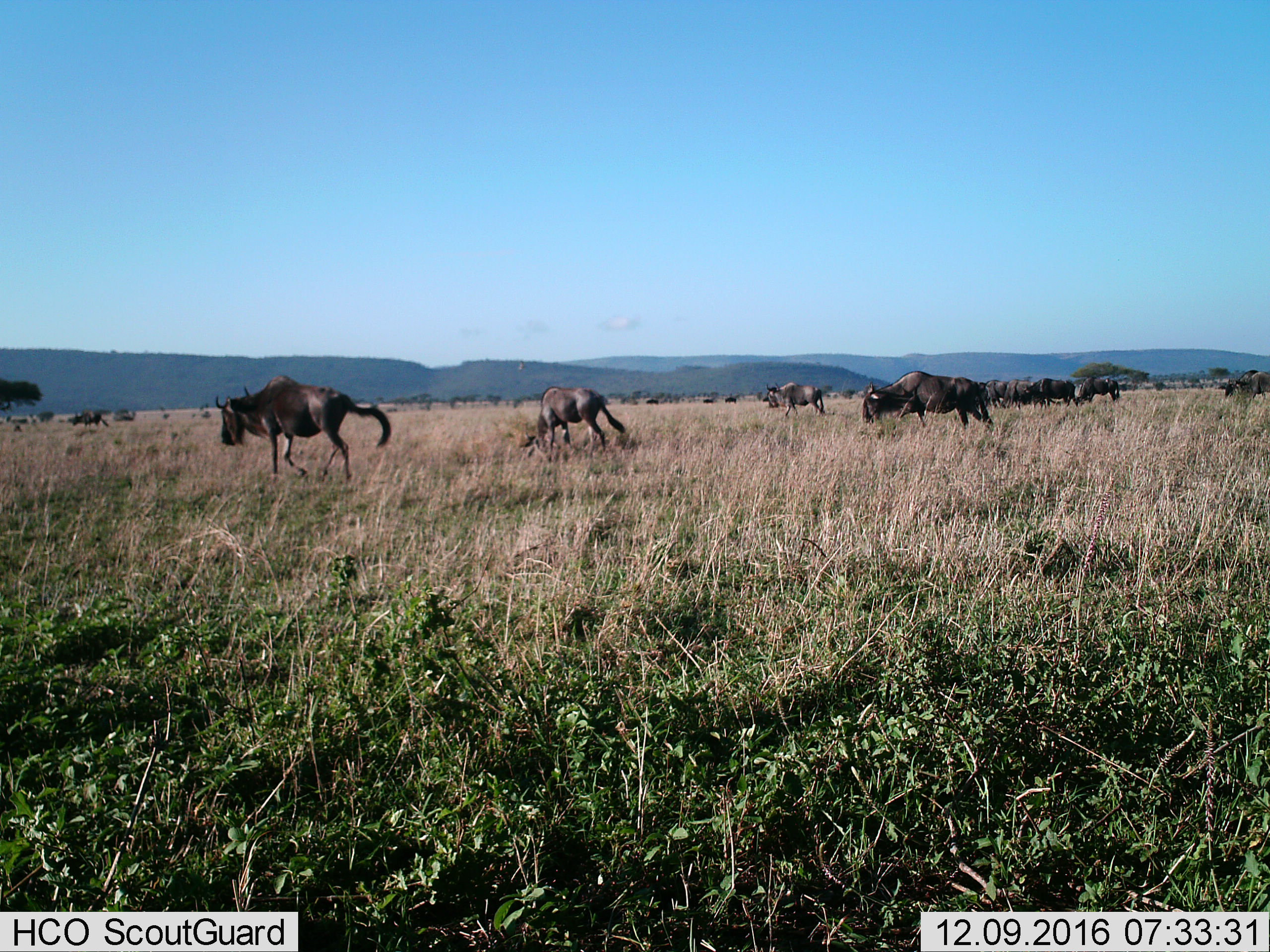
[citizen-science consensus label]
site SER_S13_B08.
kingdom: Animalia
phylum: Chordata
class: Mammalia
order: Artiodactyla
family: Bovidae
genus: Connochaetes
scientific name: Connochaetes taurinus taurinus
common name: blue wildebeest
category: wildebeestblue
Wildebeestblue (blue wildebeest) (Connochaetes taurinus taurinus), count 11-50. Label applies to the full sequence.